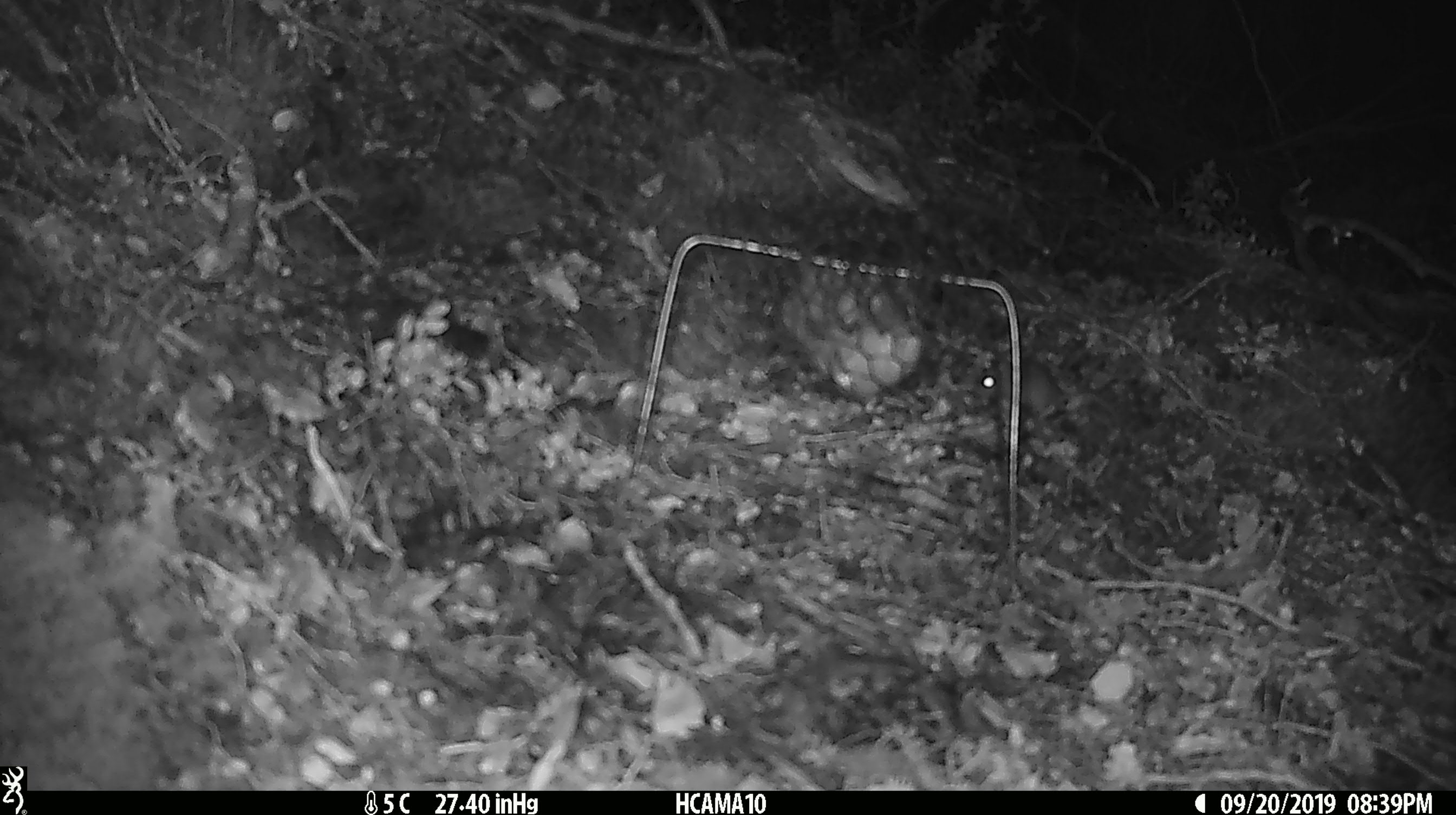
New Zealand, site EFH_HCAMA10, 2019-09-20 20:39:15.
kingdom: Animalia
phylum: Chordata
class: Mammalia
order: Rodentia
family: Muridae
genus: Mus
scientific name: Mus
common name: mouse